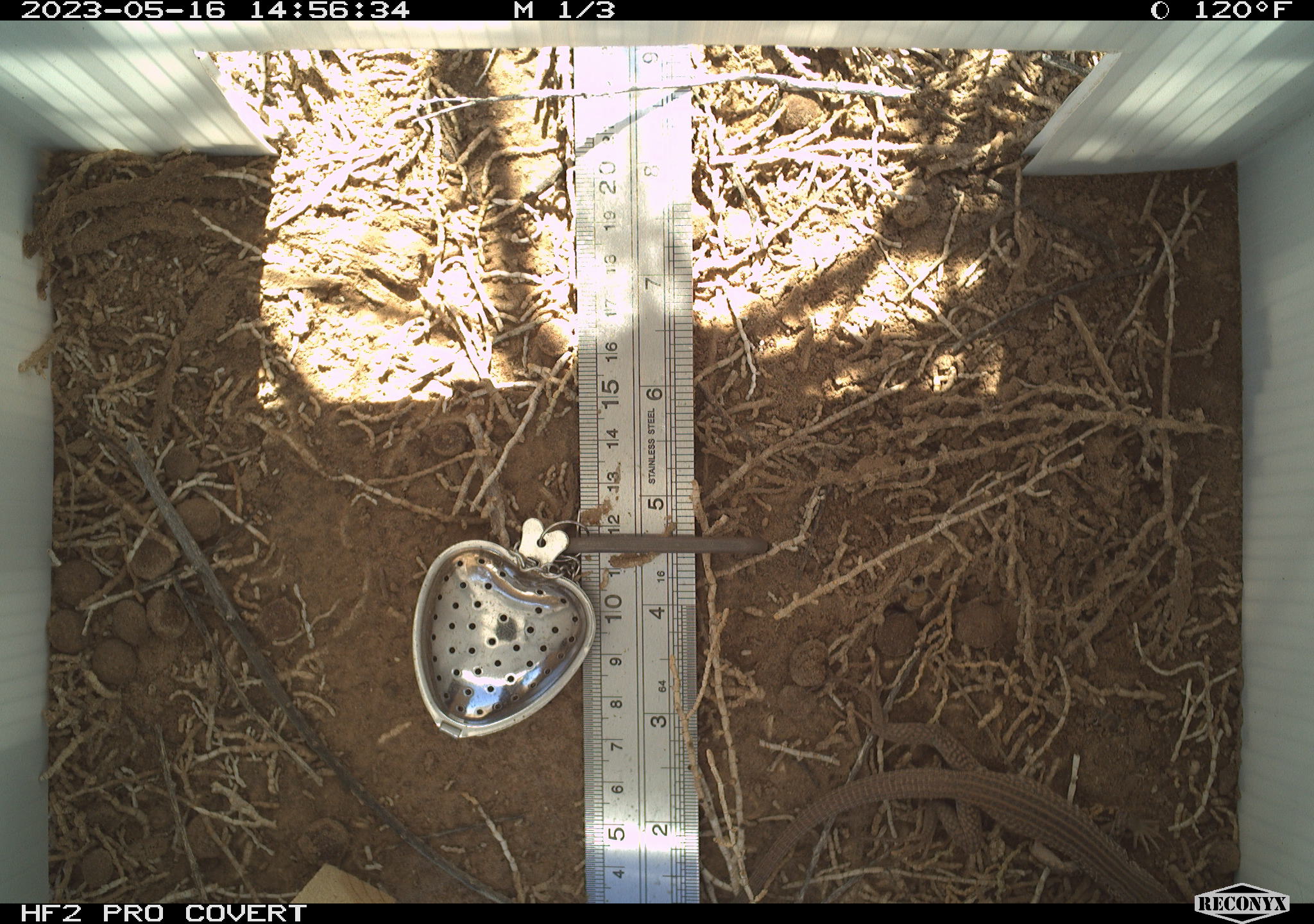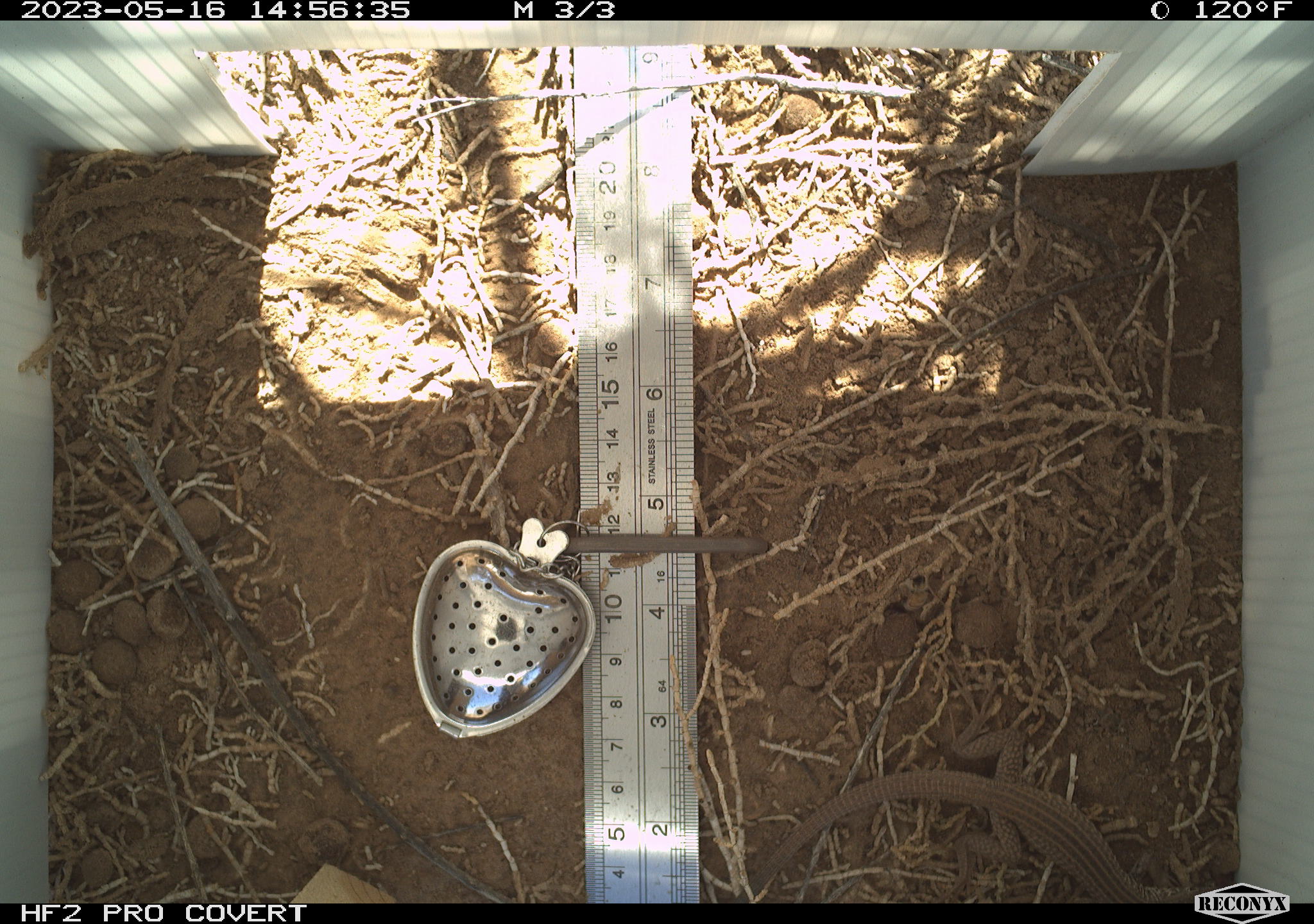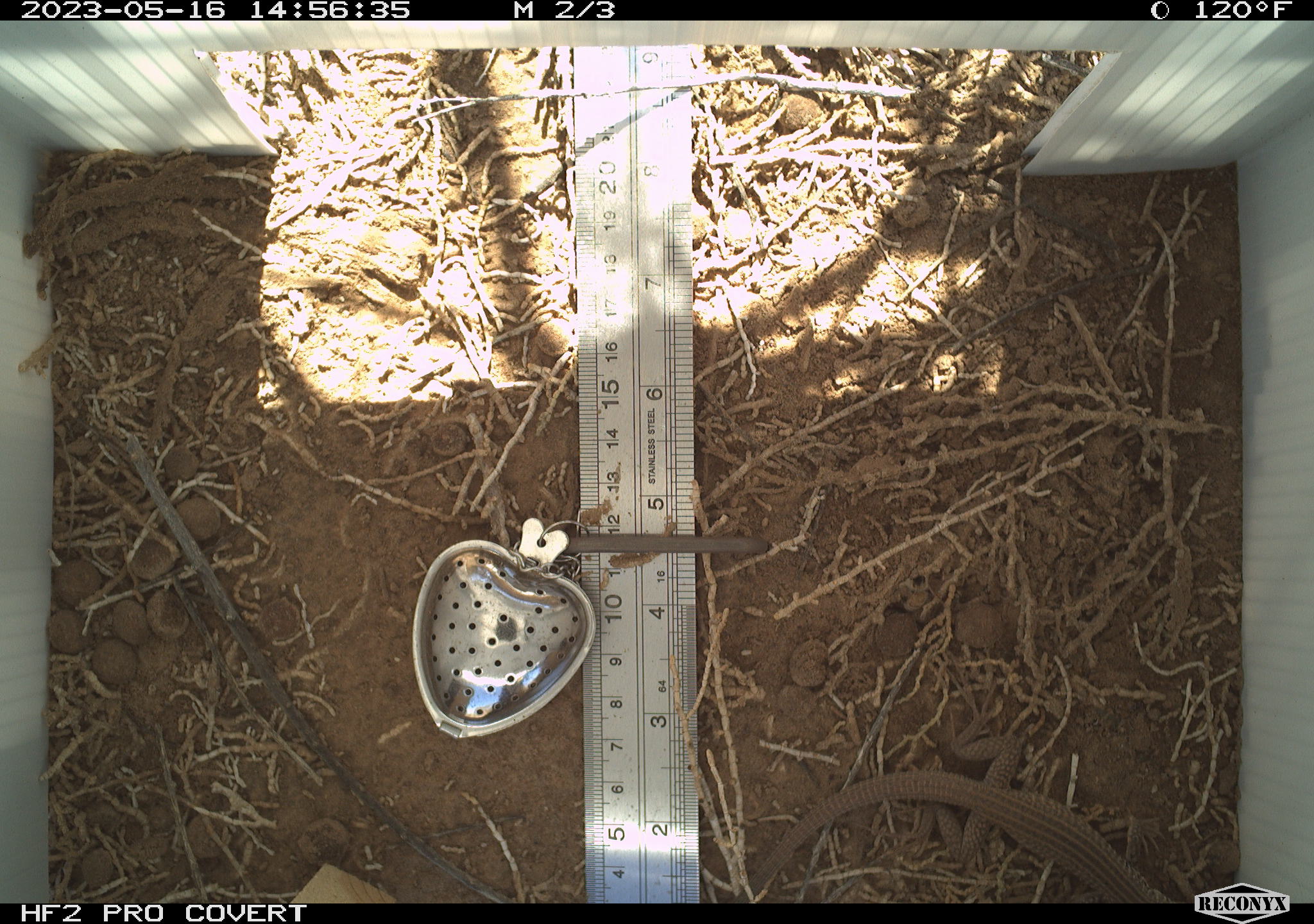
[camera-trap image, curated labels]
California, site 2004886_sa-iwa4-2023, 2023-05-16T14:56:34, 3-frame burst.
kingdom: Animalia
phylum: Chordata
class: Reptilia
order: Squamata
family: Teiidae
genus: Aspidoscelis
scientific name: Aspidoscelis tigris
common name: western whiptail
Western whiptail (Aspidoscelis tigris).